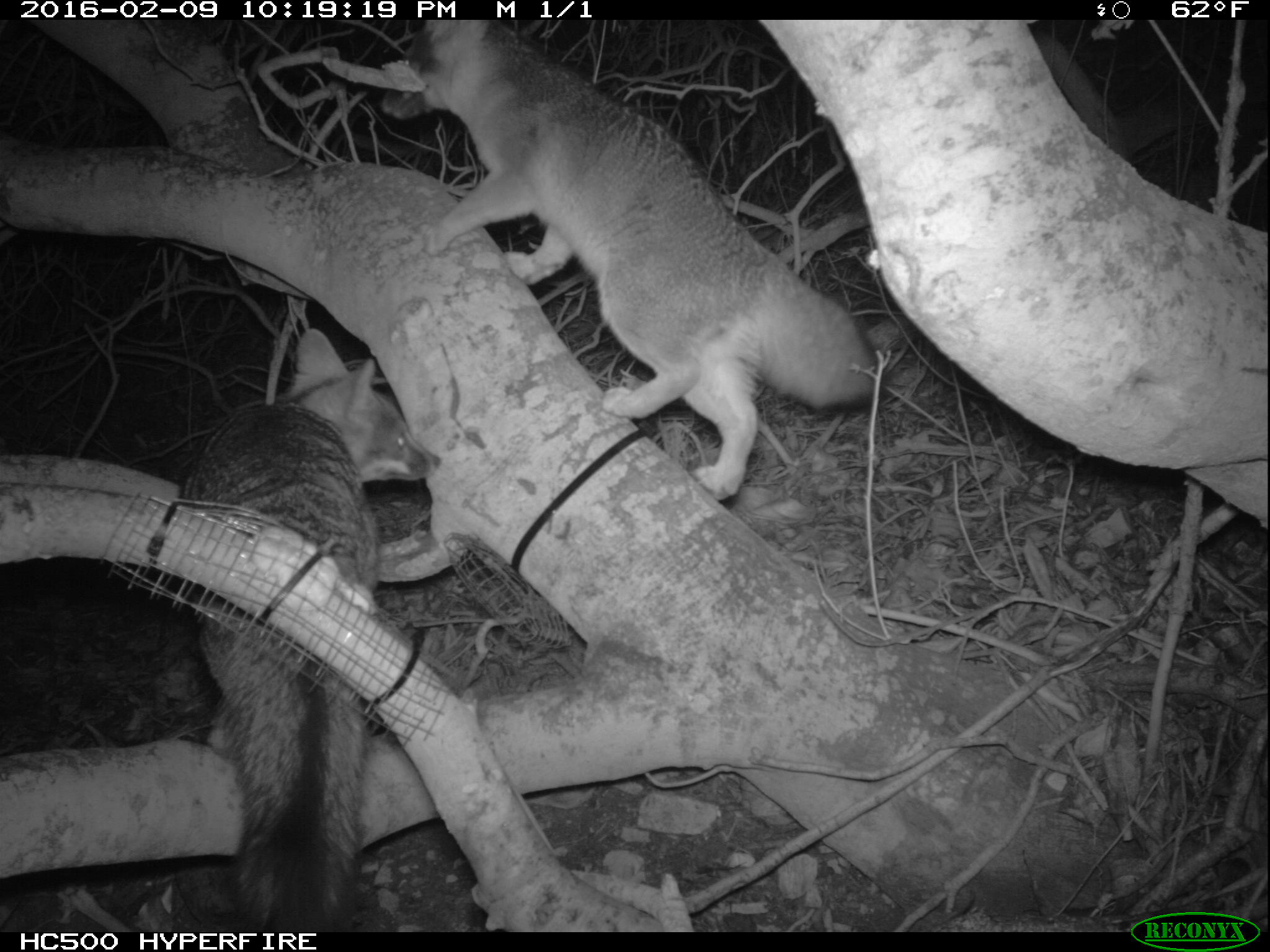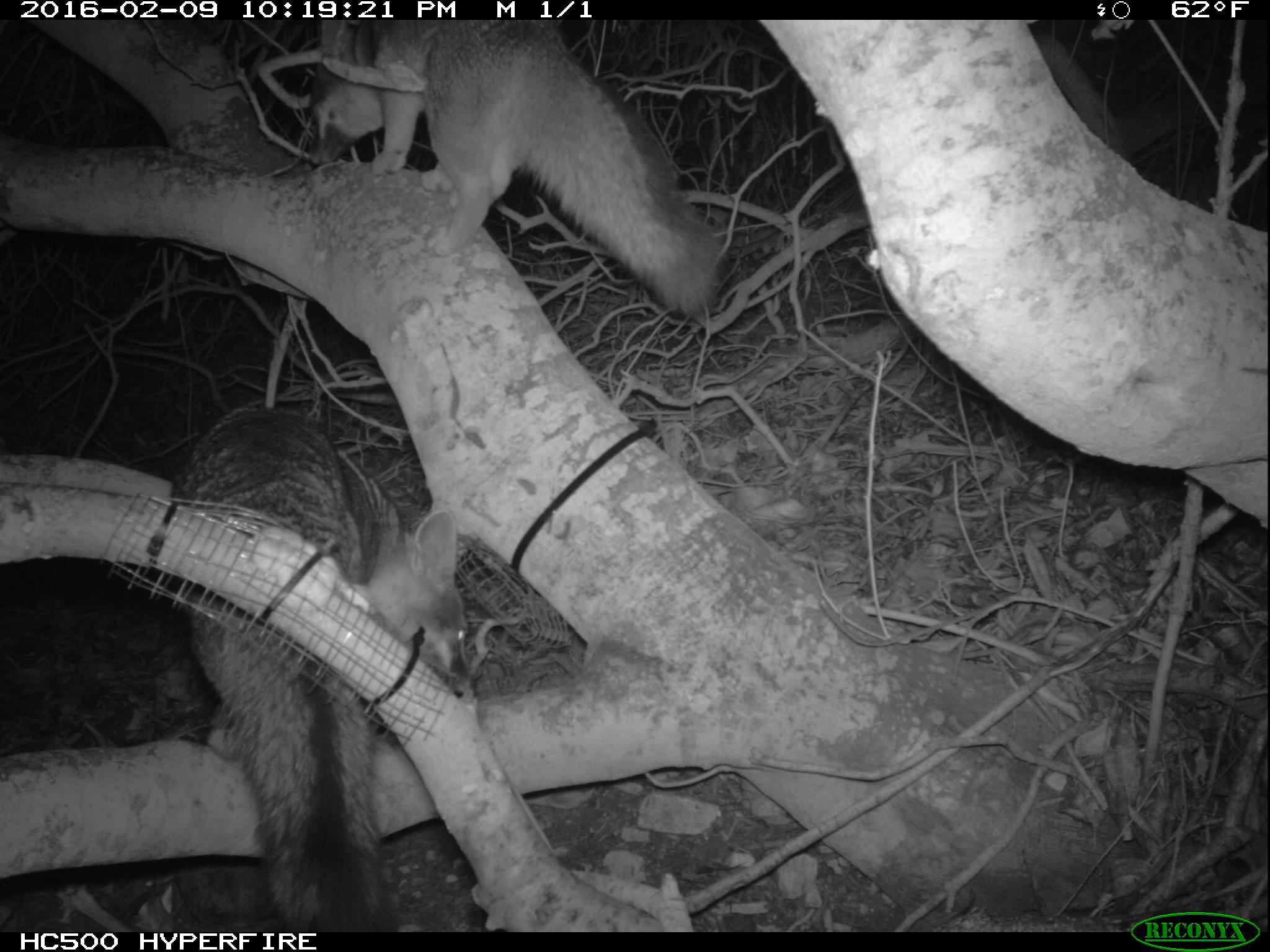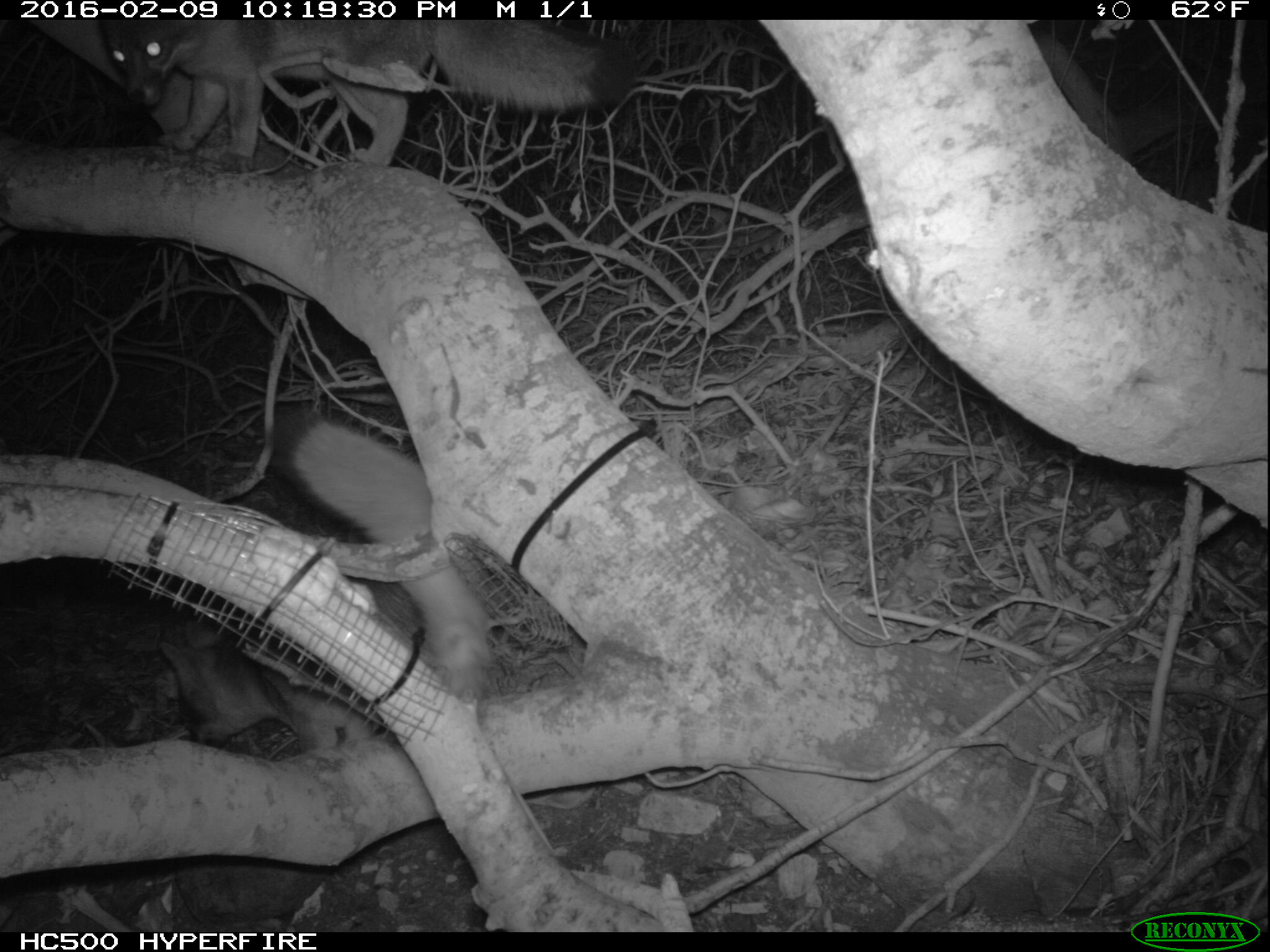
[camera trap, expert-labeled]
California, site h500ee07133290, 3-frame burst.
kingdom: Animalia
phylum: Chordata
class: Mammalia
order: Carnivora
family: Canidae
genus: Urocyon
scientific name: Urocyon littoralis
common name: island fox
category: fox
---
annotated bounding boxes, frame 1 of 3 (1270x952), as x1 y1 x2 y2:
fox: 380 18 883 501; 178 330 439 931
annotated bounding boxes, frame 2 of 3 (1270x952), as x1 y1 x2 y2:
fox: 173 407 470 929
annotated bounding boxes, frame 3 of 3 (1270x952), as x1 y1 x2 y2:
fox: 156 400 492 766; 91 21 642 172